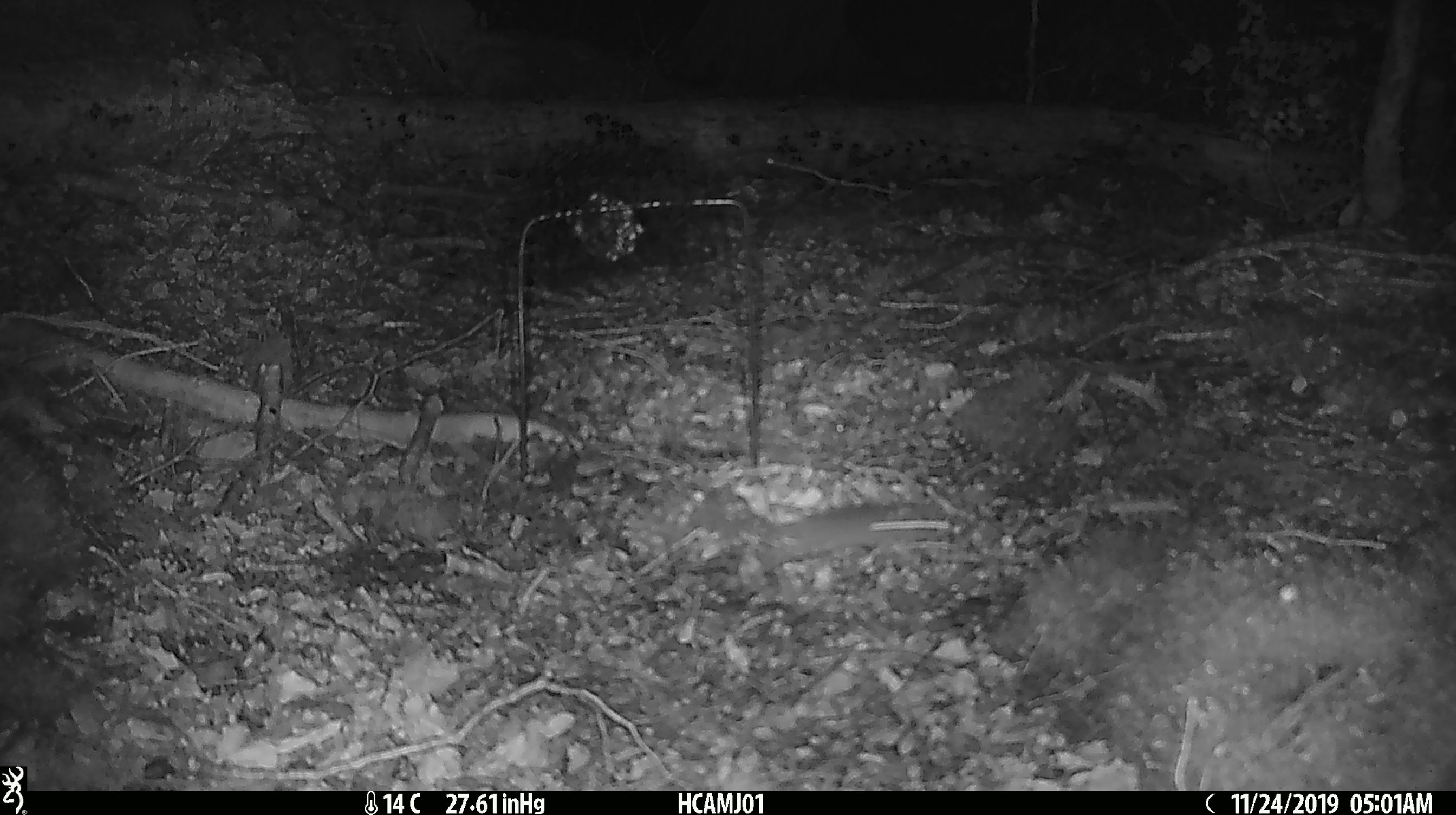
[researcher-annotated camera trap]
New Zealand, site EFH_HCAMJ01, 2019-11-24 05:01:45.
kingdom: Animalia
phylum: Chordata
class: Mammalia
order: Rodentia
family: Muridae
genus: Mus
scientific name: Mus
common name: mouse